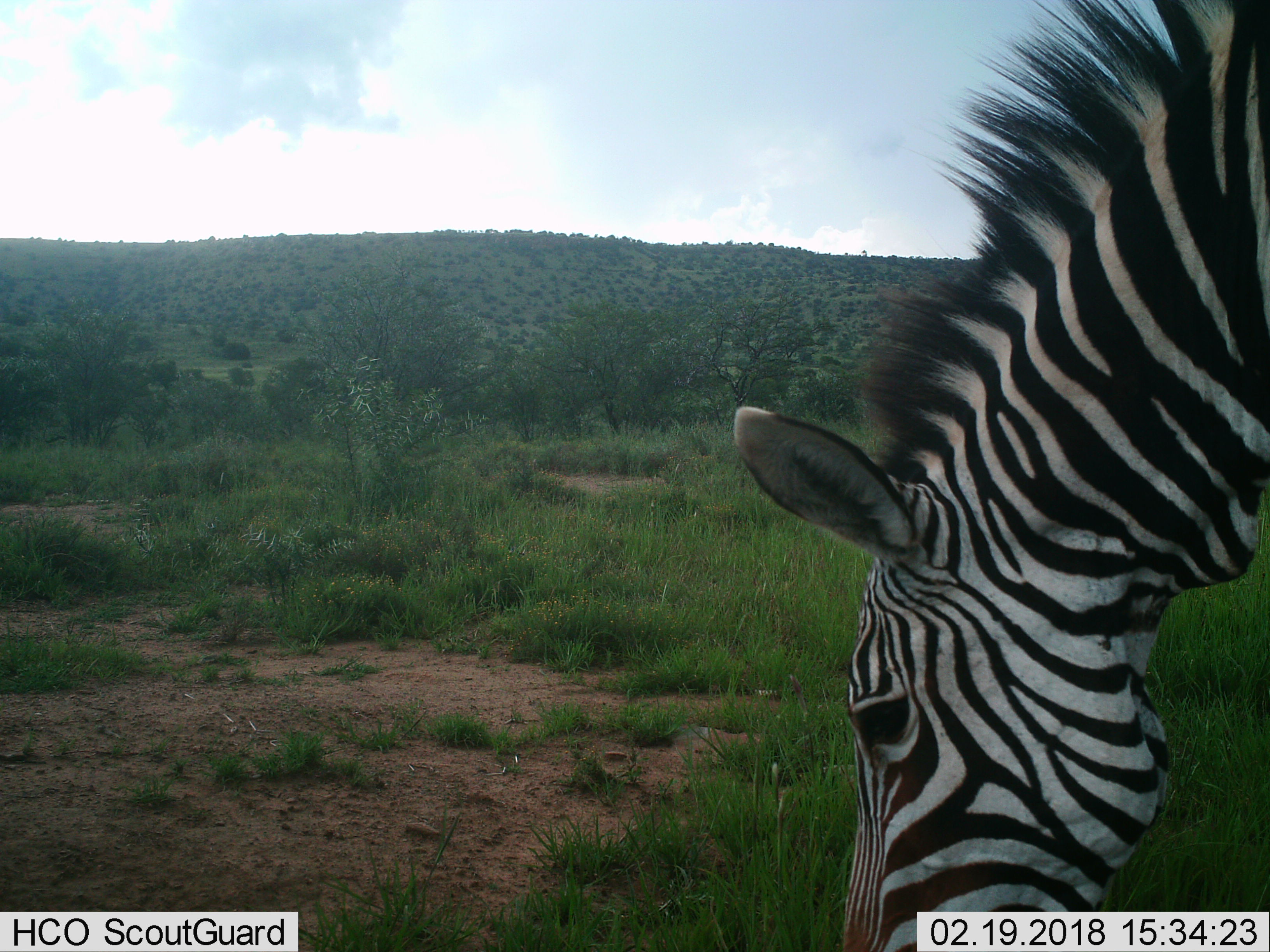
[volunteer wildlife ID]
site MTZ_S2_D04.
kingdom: Animalia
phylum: Chordata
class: Mammalia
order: Perissodactyla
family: Equidae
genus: Equus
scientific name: Equus zebra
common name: mountain zebra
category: zebramountain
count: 1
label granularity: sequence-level